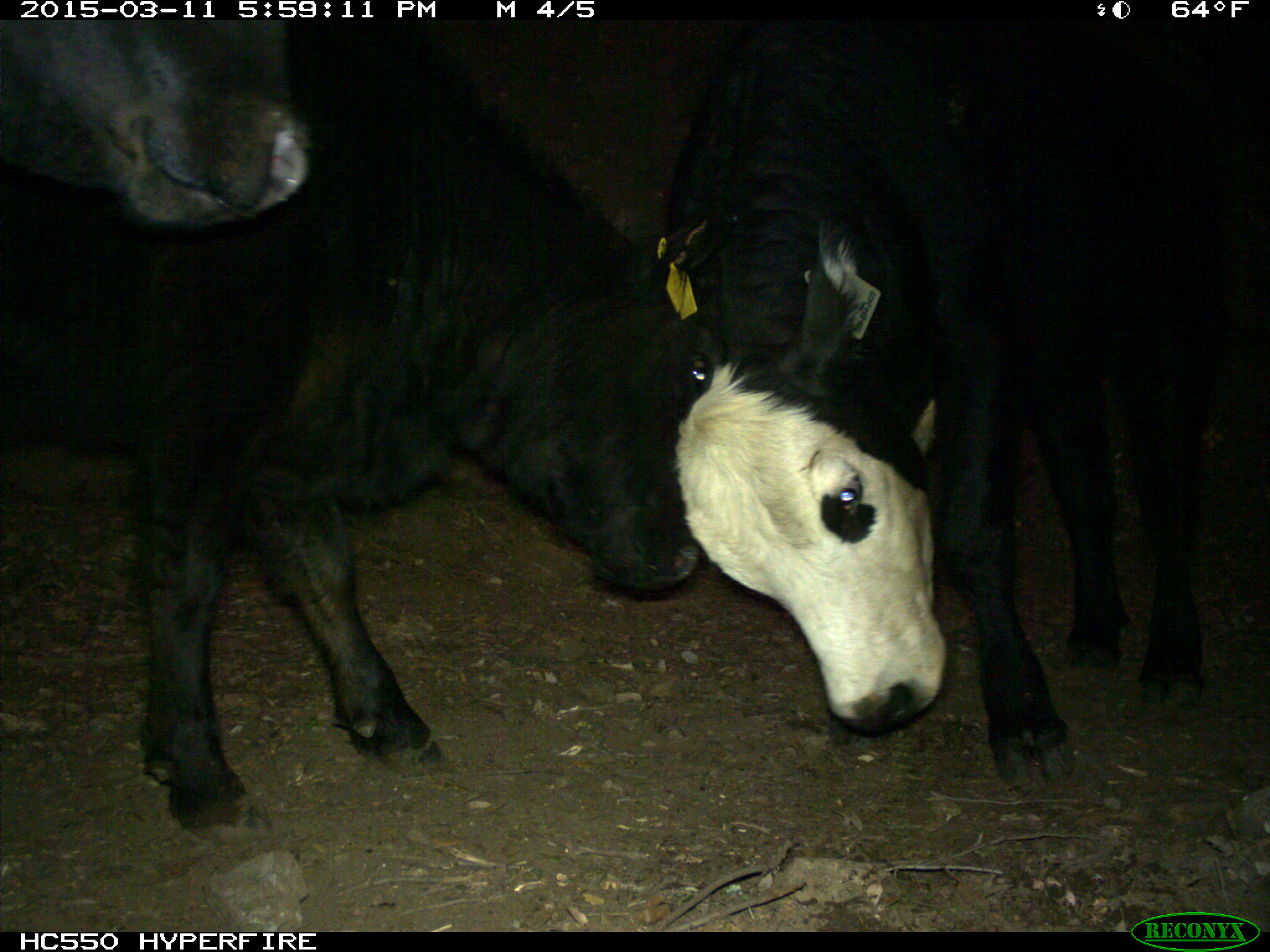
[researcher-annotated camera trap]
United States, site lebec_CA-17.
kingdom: Animalia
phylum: Chordata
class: Mammalia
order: Artiodactyla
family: Bovidae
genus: Bos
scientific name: Bos taurus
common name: domestic cow